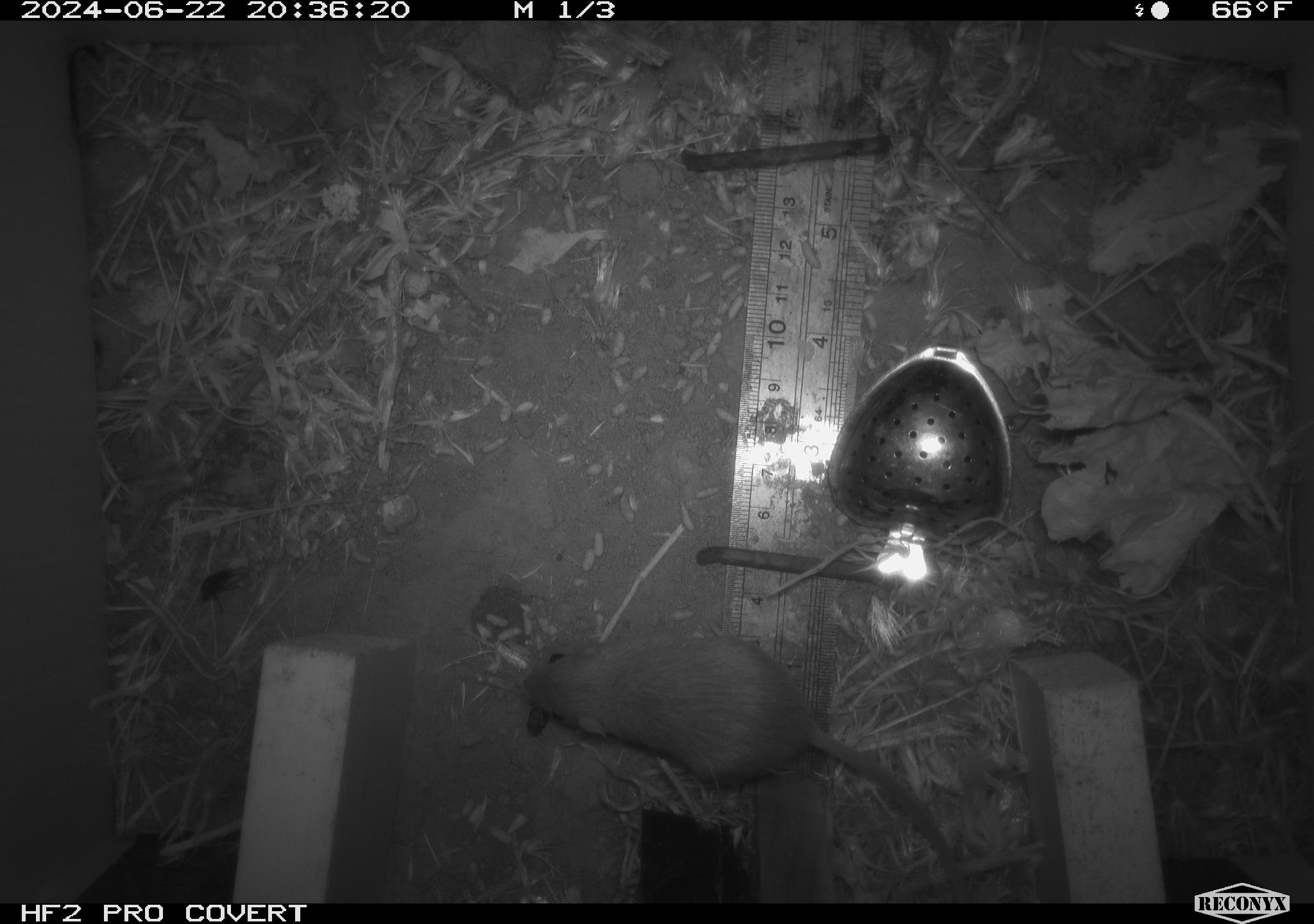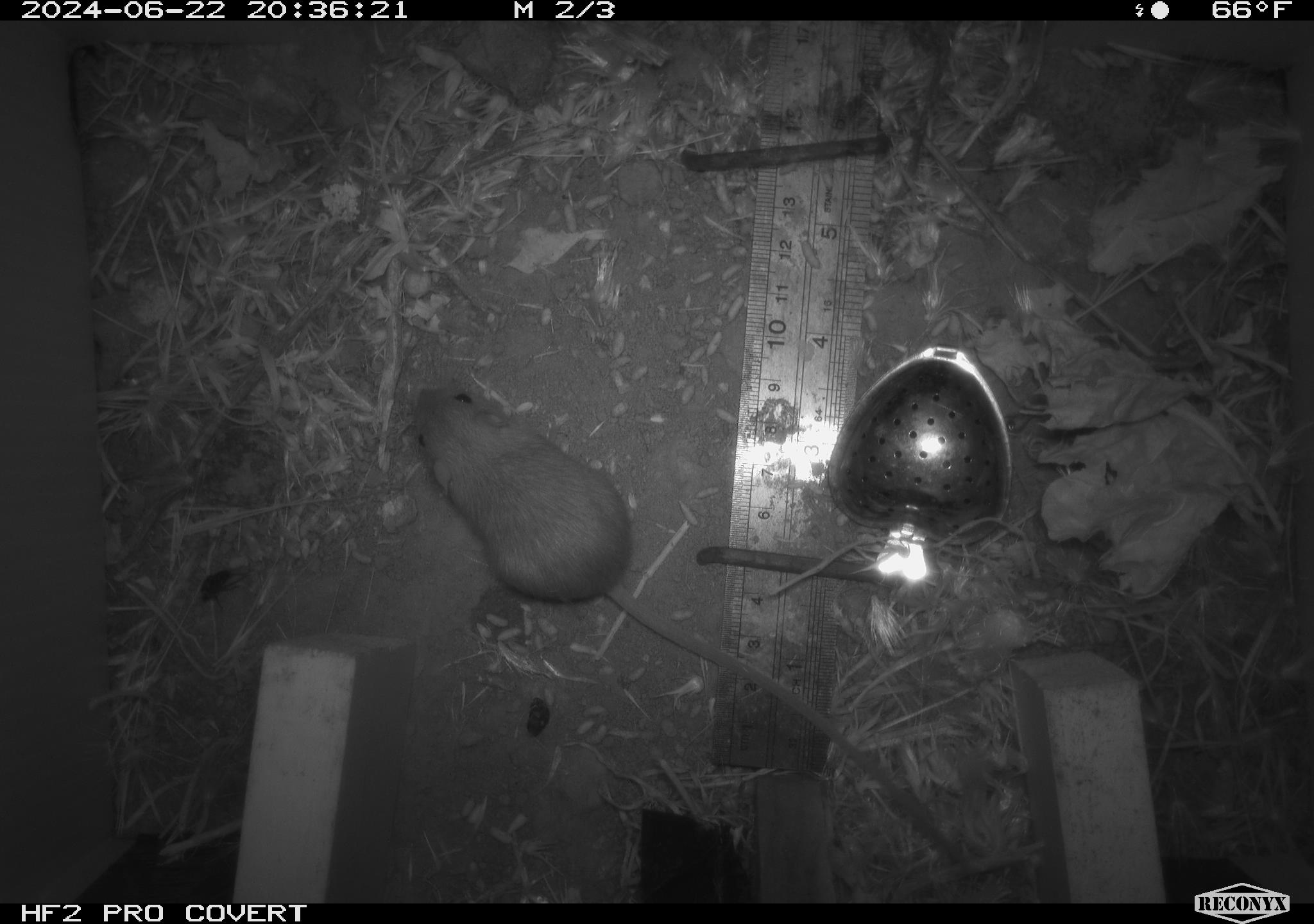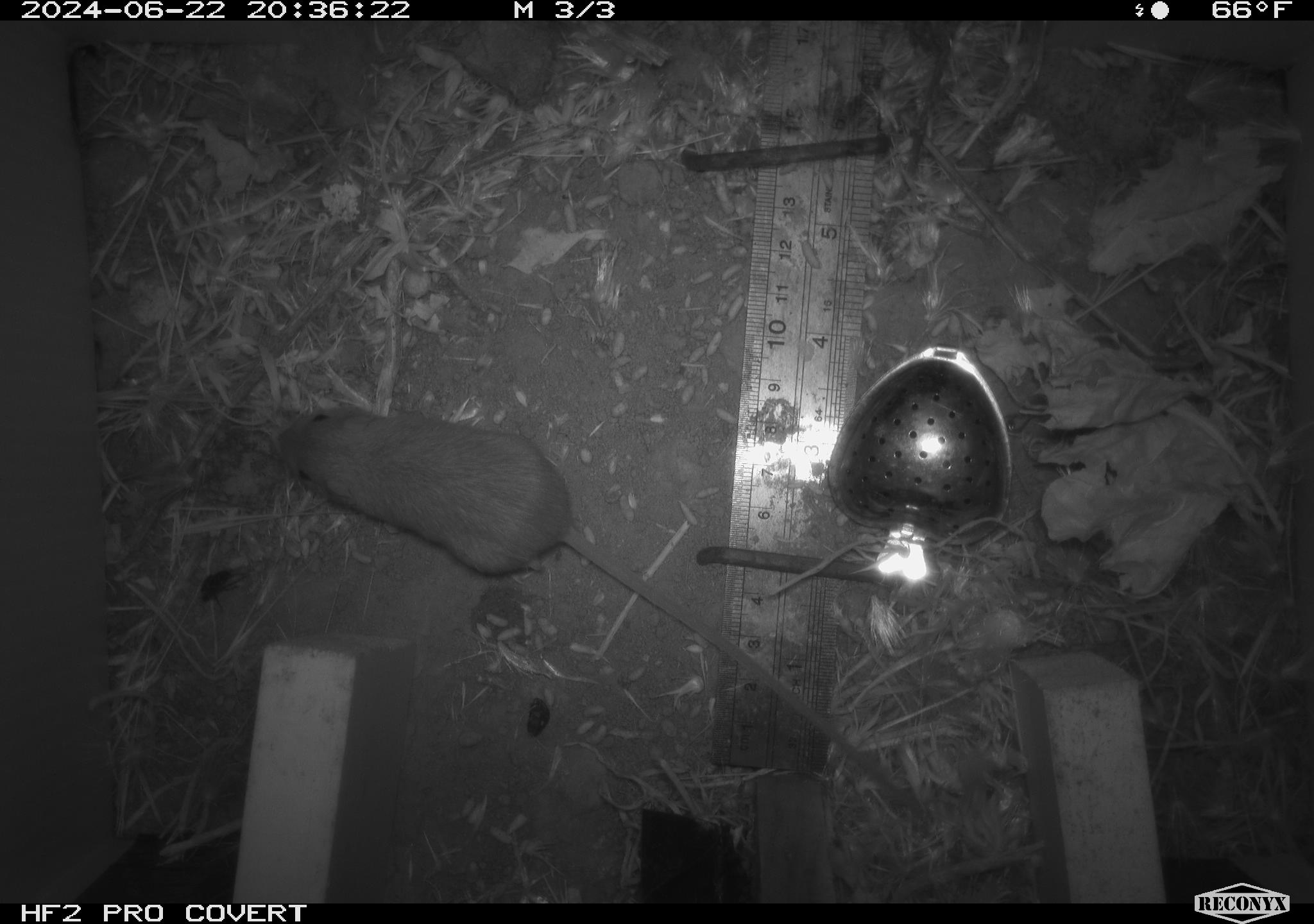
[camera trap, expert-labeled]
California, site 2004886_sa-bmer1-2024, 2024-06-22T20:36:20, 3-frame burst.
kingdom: Animalia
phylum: Chordata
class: Mammalia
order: Rodentia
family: Heteromyidae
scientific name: Heteromyidae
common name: kangaroo rats and pocket mice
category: heteromyidae family